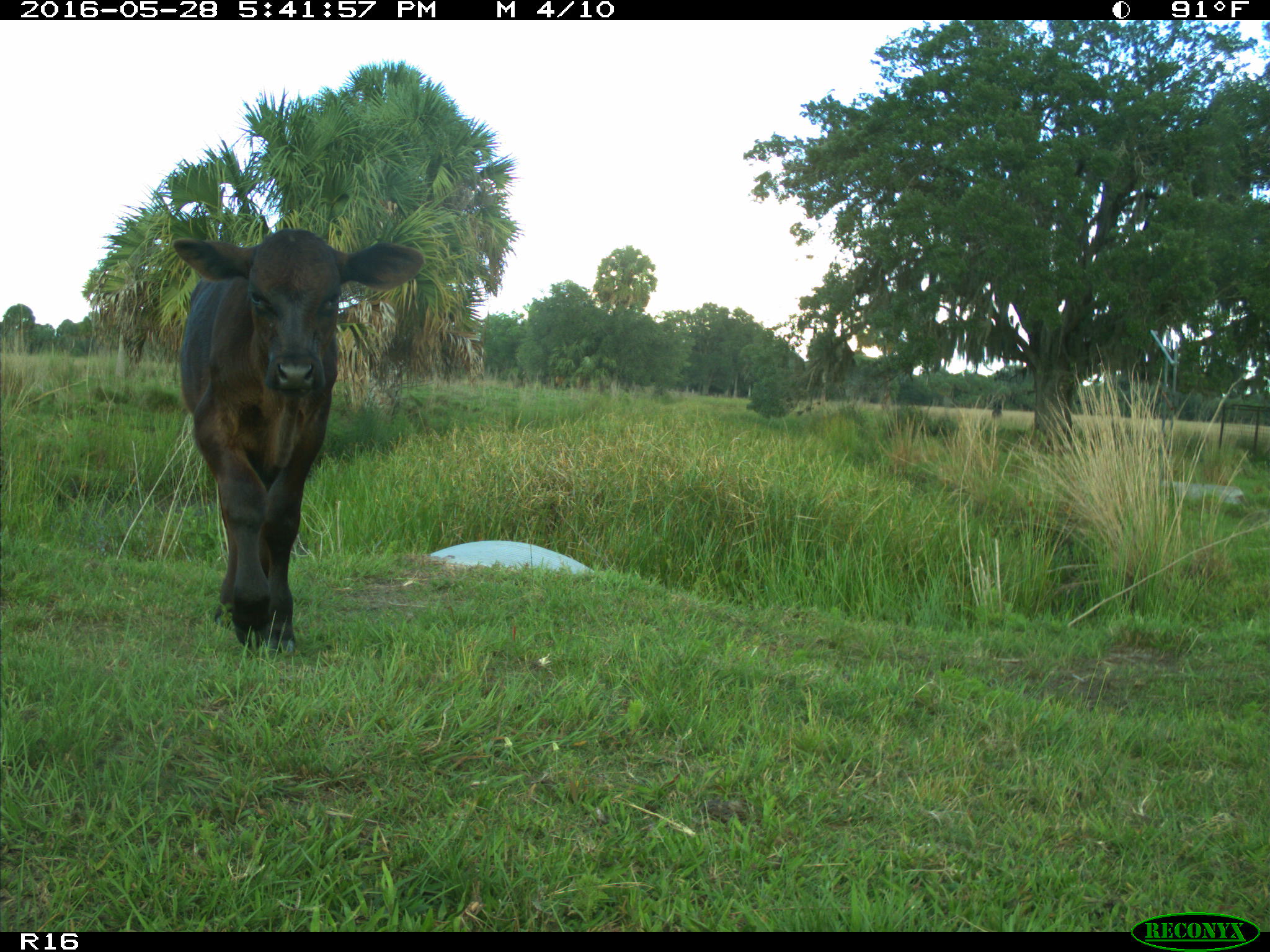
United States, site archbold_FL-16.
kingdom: Animalia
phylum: Chordata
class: Mammalia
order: Artiodactyla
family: Bovidae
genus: Bos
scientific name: Bos taurus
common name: domestic cow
Bos taurus (domestic cow).